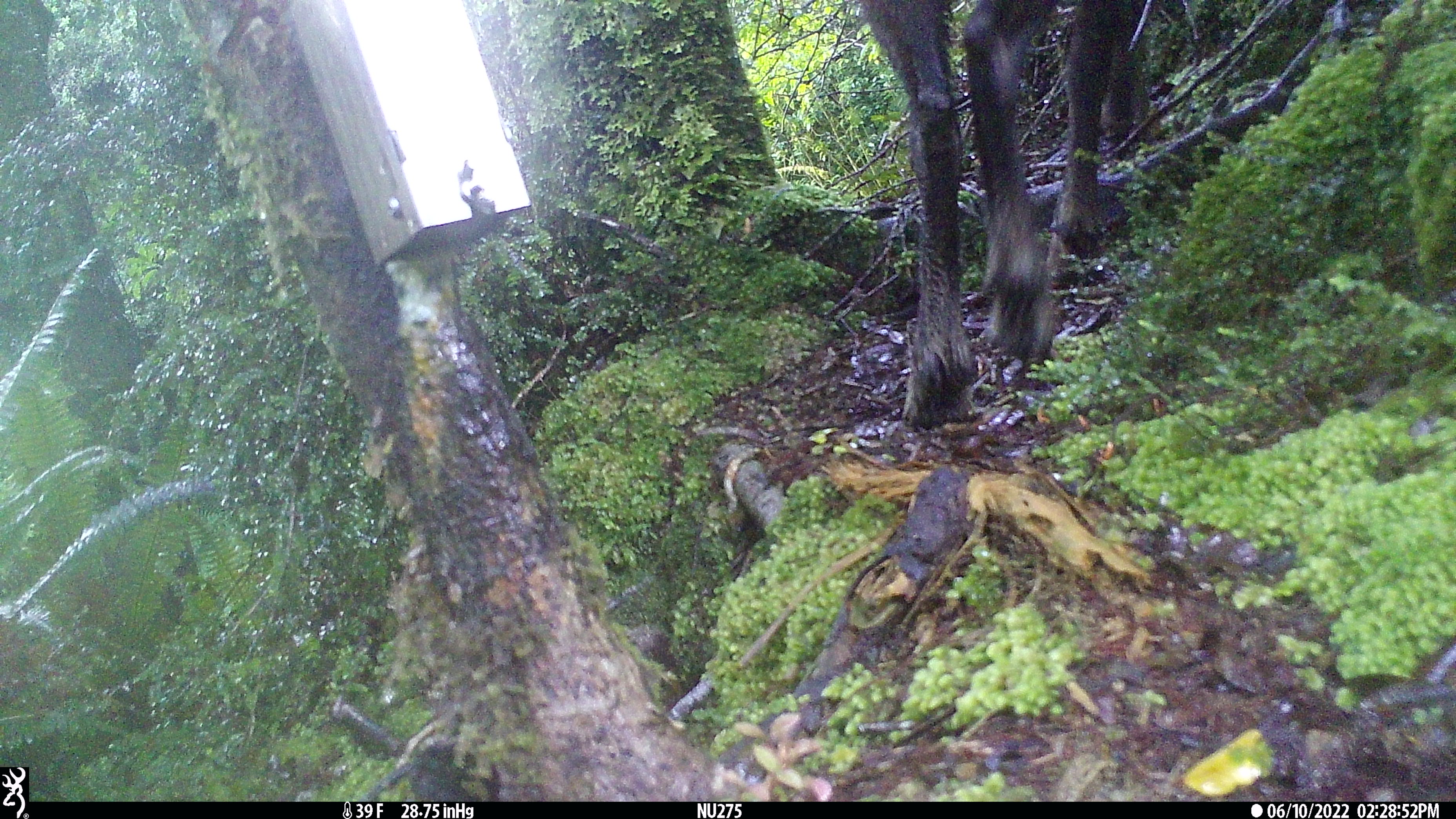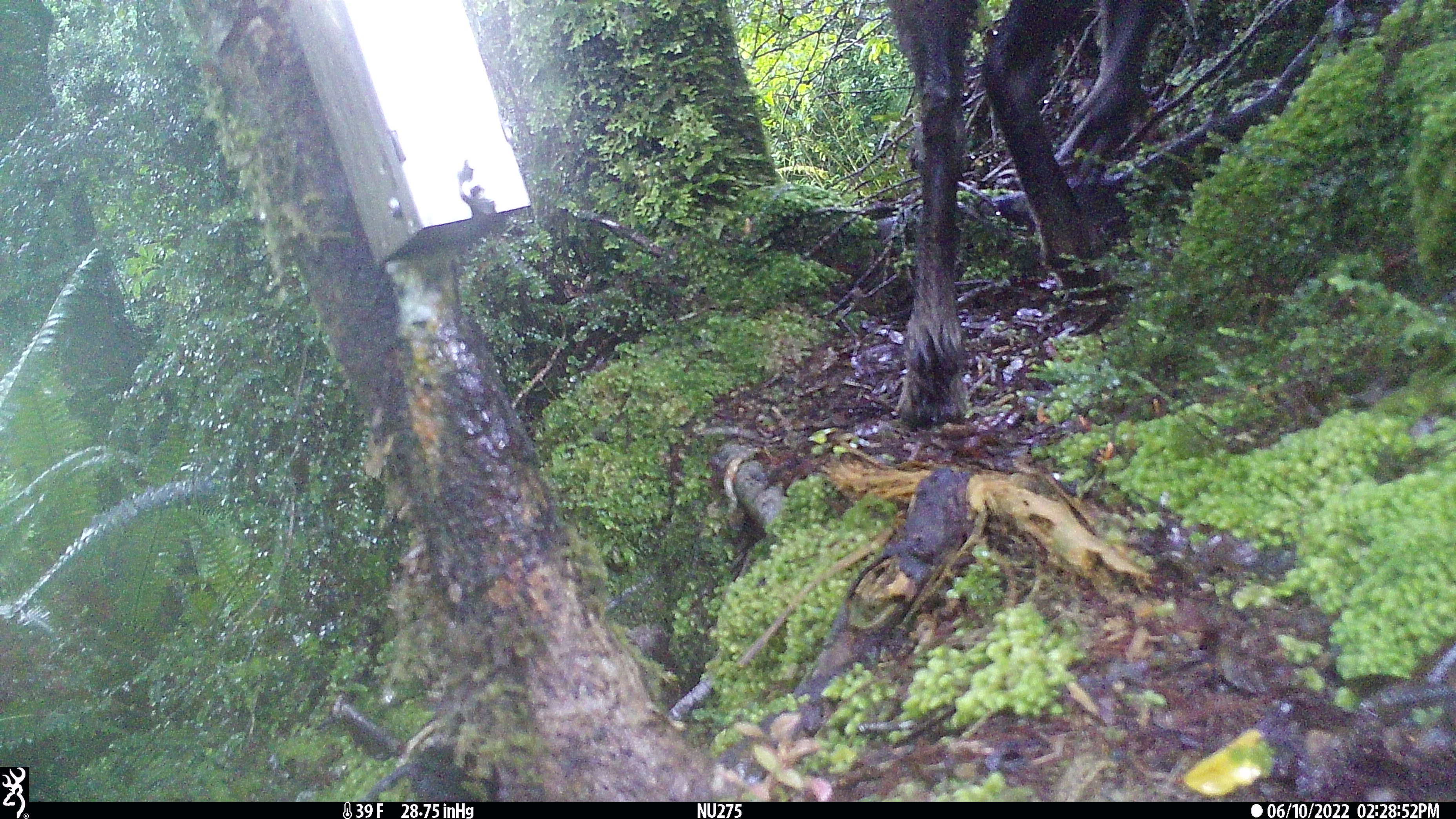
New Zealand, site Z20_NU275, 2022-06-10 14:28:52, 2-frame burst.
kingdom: Animalia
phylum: Chordata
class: Mammalia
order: Artiodactyla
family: Bovidae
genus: Rupicapra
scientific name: Rupicapra rupicapra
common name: alpine chamois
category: chamois